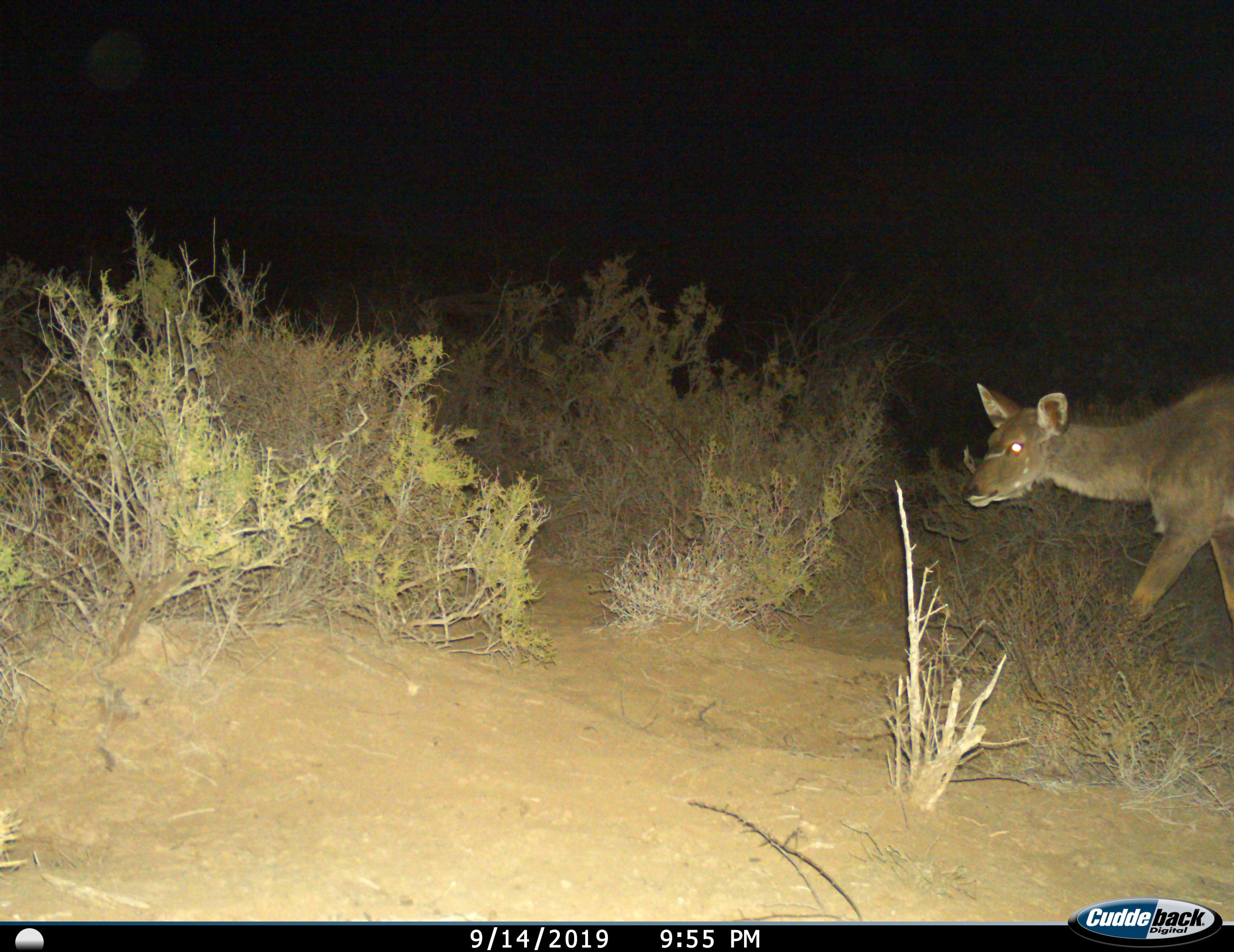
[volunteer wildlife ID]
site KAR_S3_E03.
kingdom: Animalia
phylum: Chordata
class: Mammalia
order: Artiodactyla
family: Bovidae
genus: Tragelaphus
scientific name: Tragelaphus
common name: kudu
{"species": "kudu (Tragelaphus)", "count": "1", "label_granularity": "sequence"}